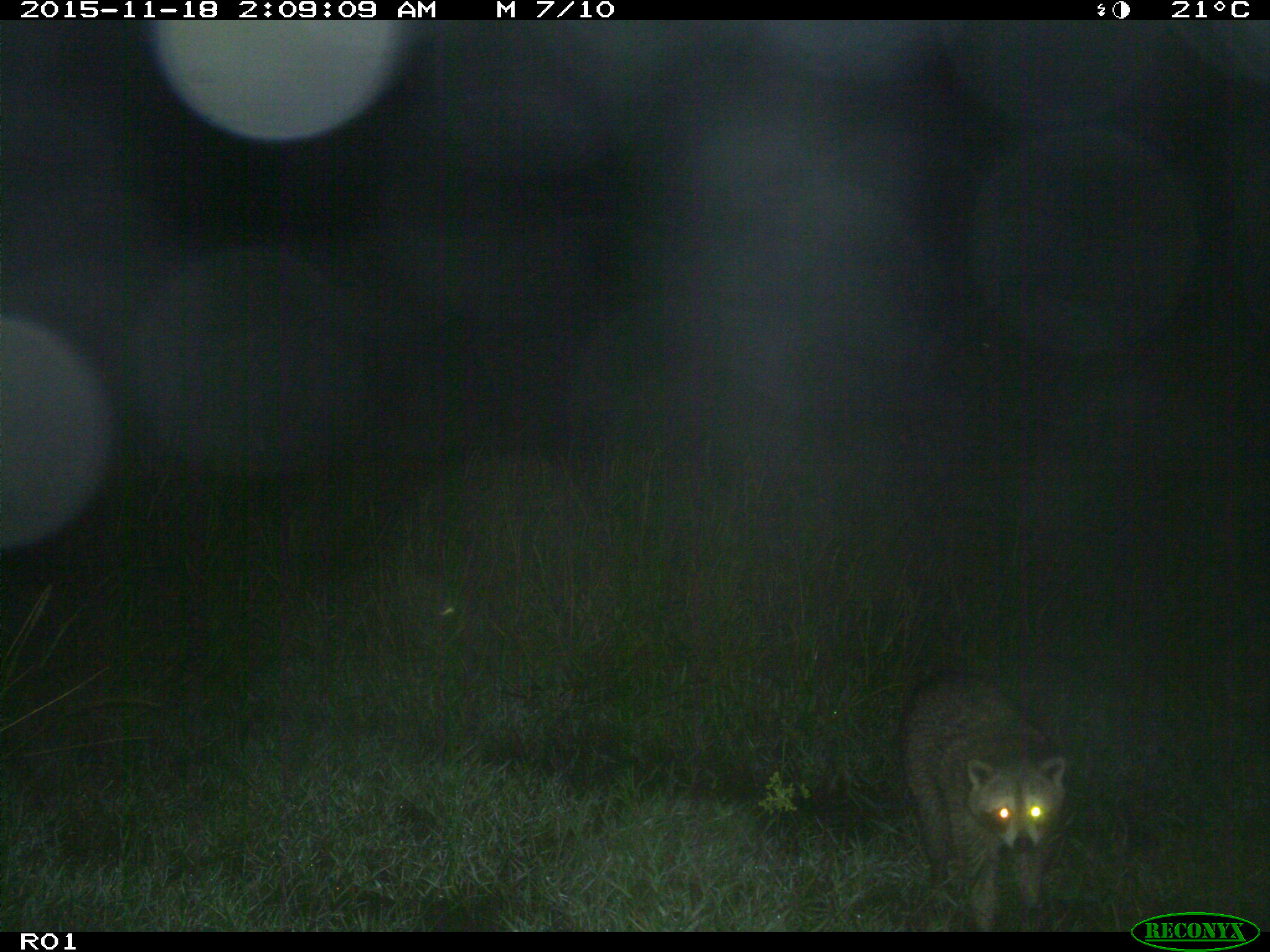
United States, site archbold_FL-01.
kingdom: Animalia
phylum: Chordata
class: Mammalia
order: Carnivora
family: Procyonidae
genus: Procyon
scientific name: Procyon lotor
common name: common raccoon